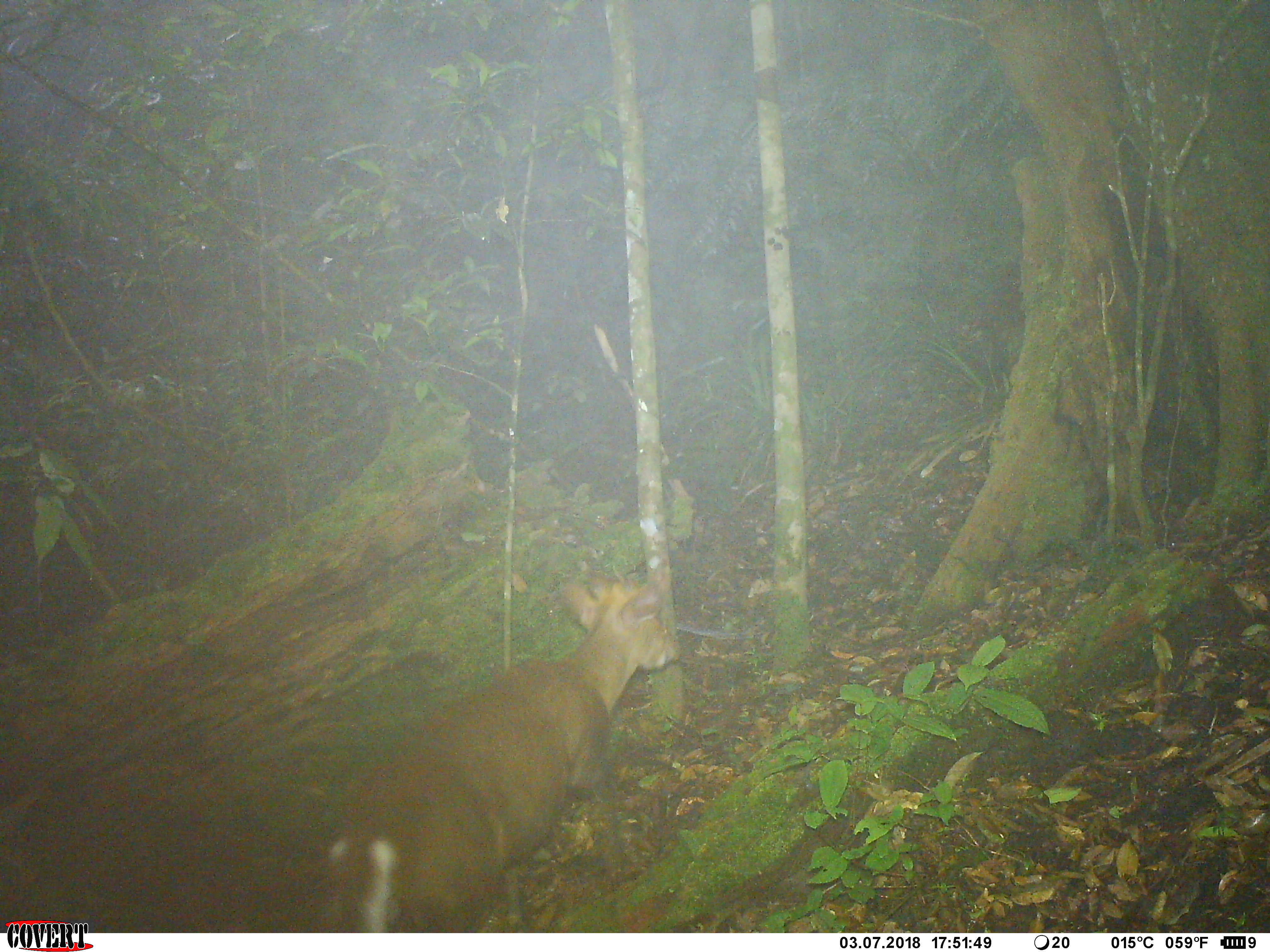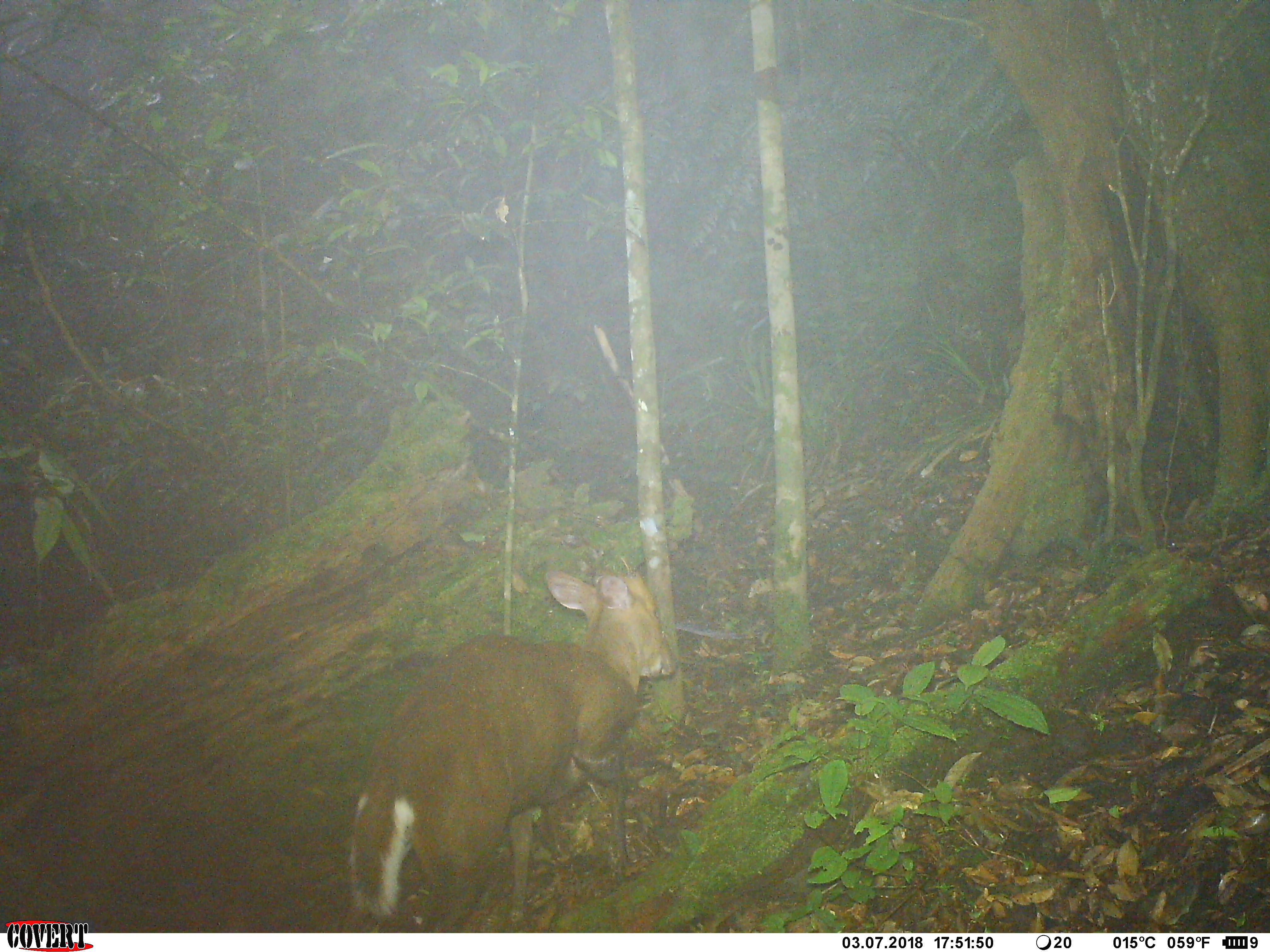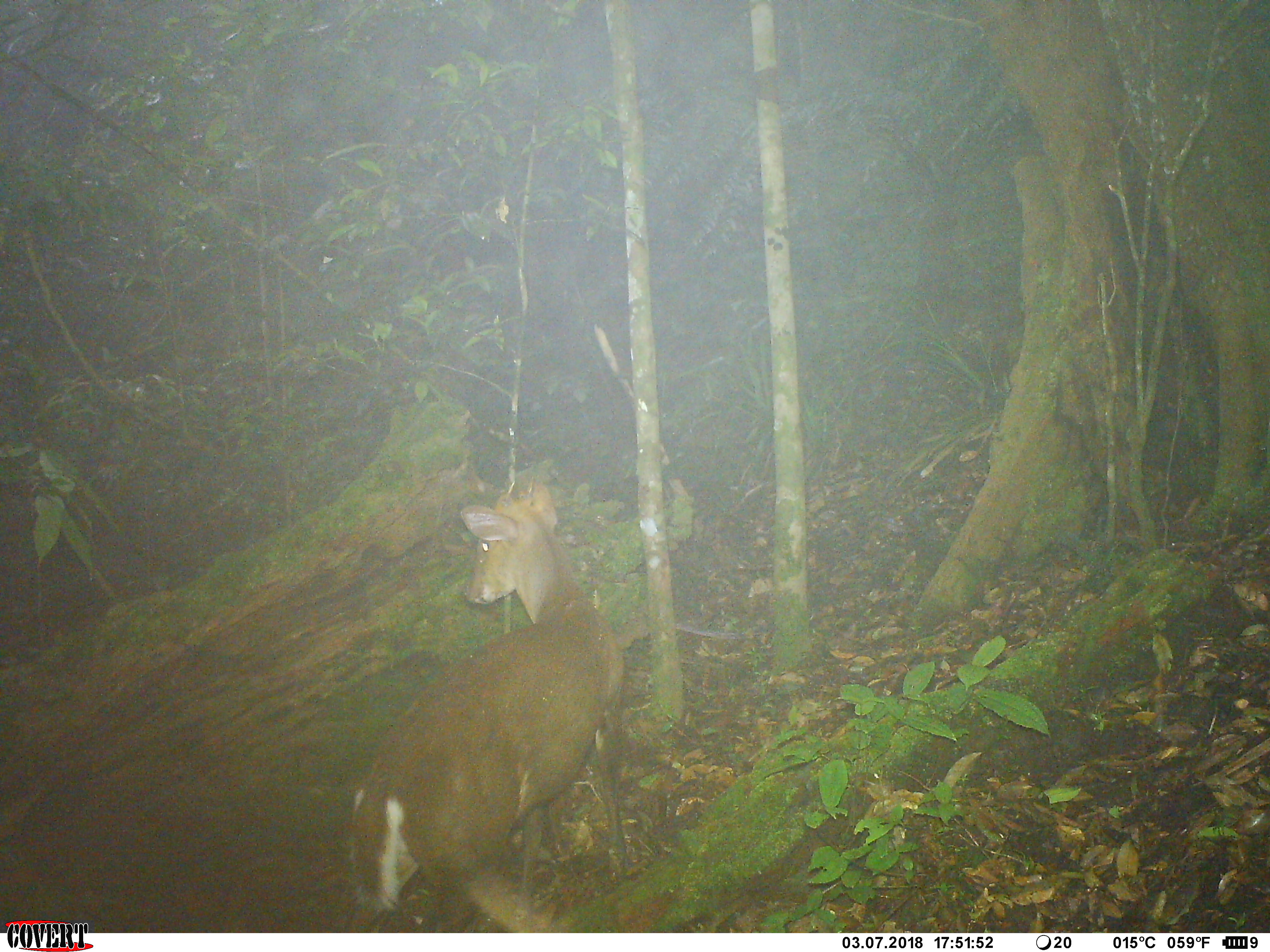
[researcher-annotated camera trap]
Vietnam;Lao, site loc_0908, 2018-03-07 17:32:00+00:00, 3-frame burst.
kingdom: Animalia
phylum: Chordata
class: Mammalia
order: Artiodactyla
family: Cervidae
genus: Muntiacus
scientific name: Muntiacus rooseveltorum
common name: roosevelt's muntjac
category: roosevelts muntjac group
Roosevelts muntjac group (roosevelt's muntjac) (Muntiacus rooseveltorum). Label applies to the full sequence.